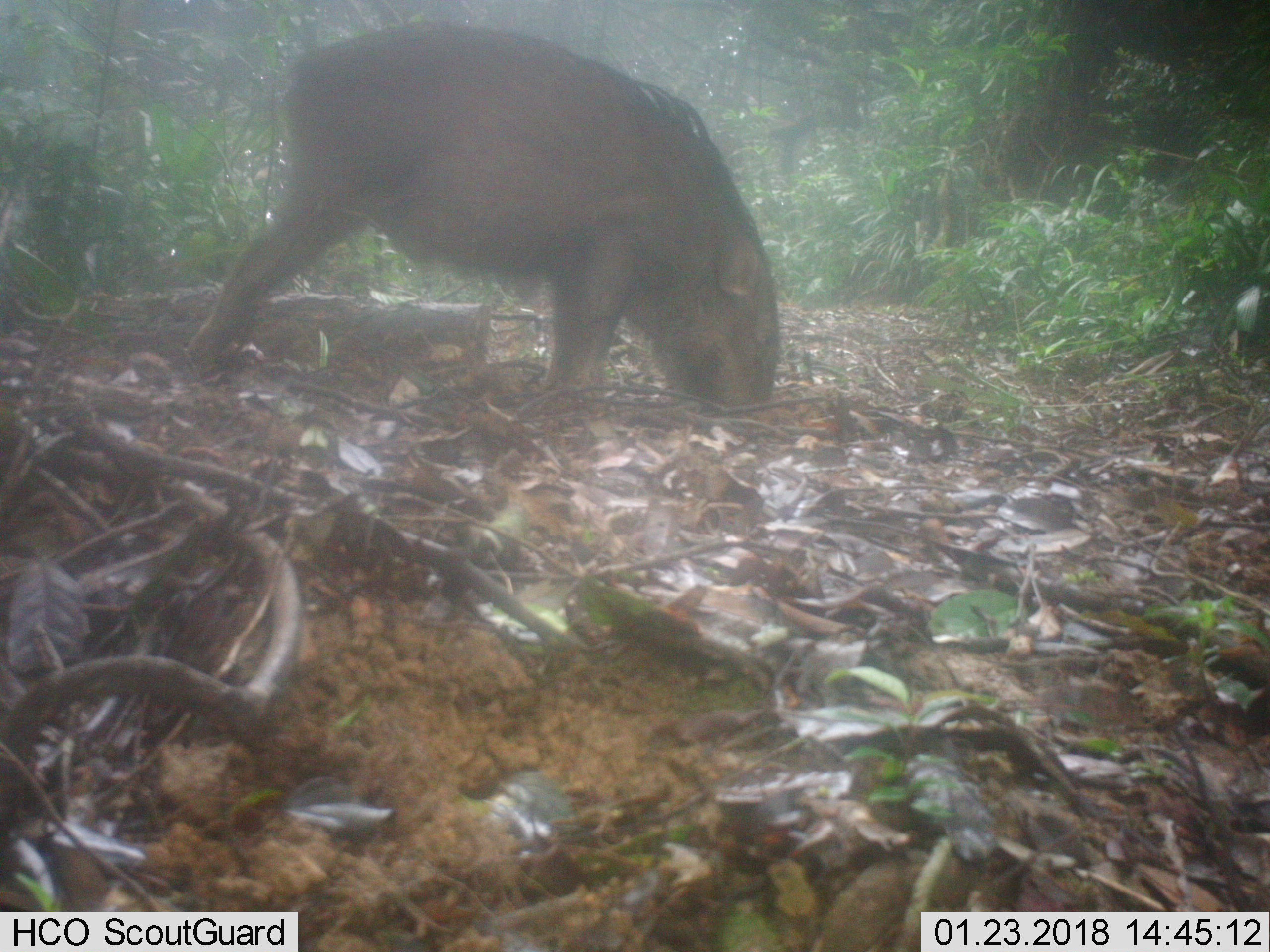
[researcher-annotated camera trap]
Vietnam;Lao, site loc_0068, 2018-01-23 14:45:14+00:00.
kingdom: Animalia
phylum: Chordata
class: Mammalia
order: Artiodactyla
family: Suidae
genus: Sus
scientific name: Sus scrofa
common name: eurasian wild pig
Eurasian wild pig (Sus scrofa). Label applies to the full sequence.